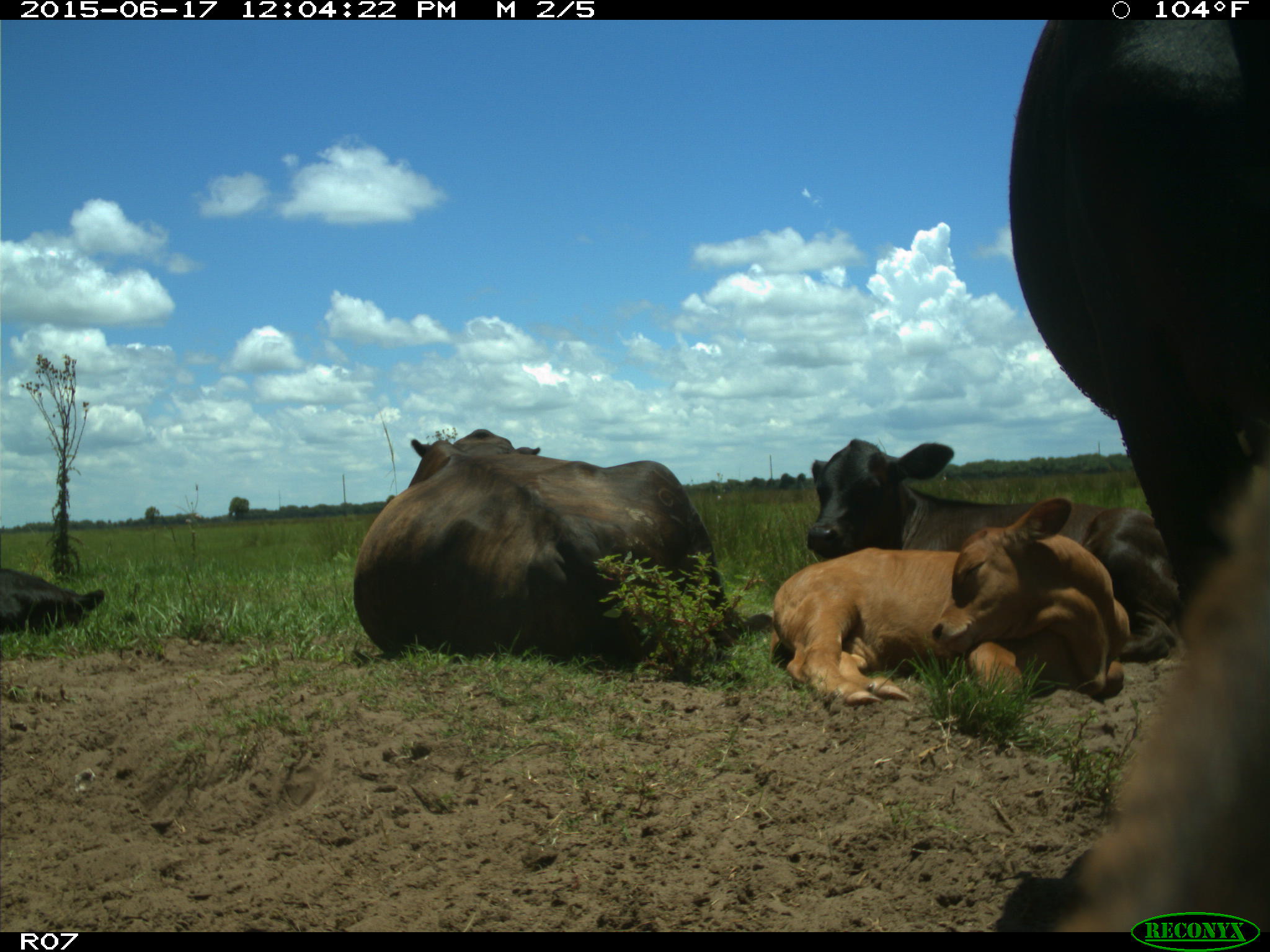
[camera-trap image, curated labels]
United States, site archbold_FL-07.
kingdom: Animalia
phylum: Chordata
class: Mammalia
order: Artiodactyla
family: Bovidae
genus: Bos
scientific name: Bos taurus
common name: domestic cow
Bos taurus (domestic cow).